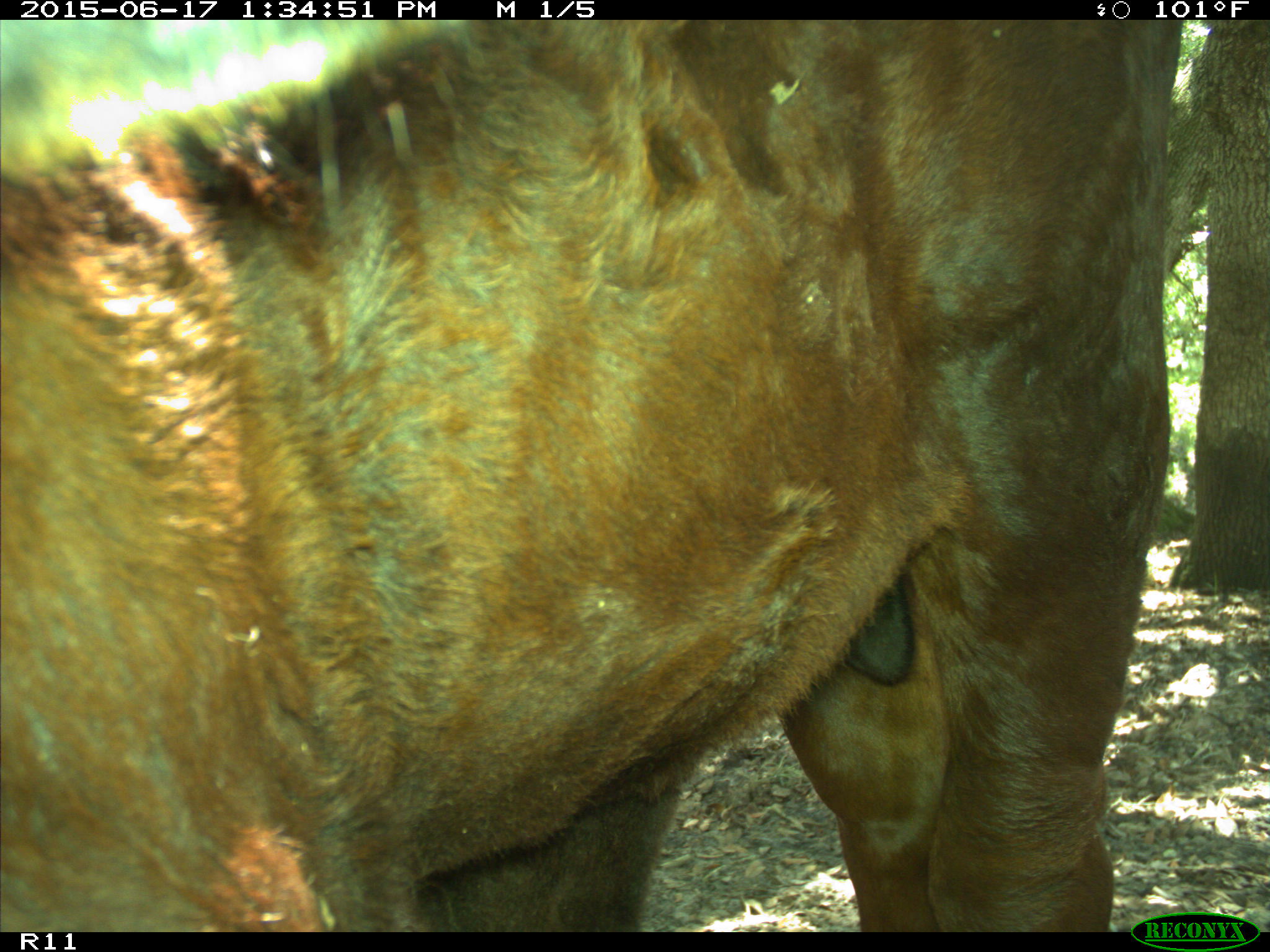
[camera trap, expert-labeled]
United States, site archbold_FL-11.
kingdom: Animalia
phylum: Chordata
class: Mammalia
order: Artiodactyla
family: Bovidae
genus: Bos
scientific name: Bos taurus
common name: domestic cow